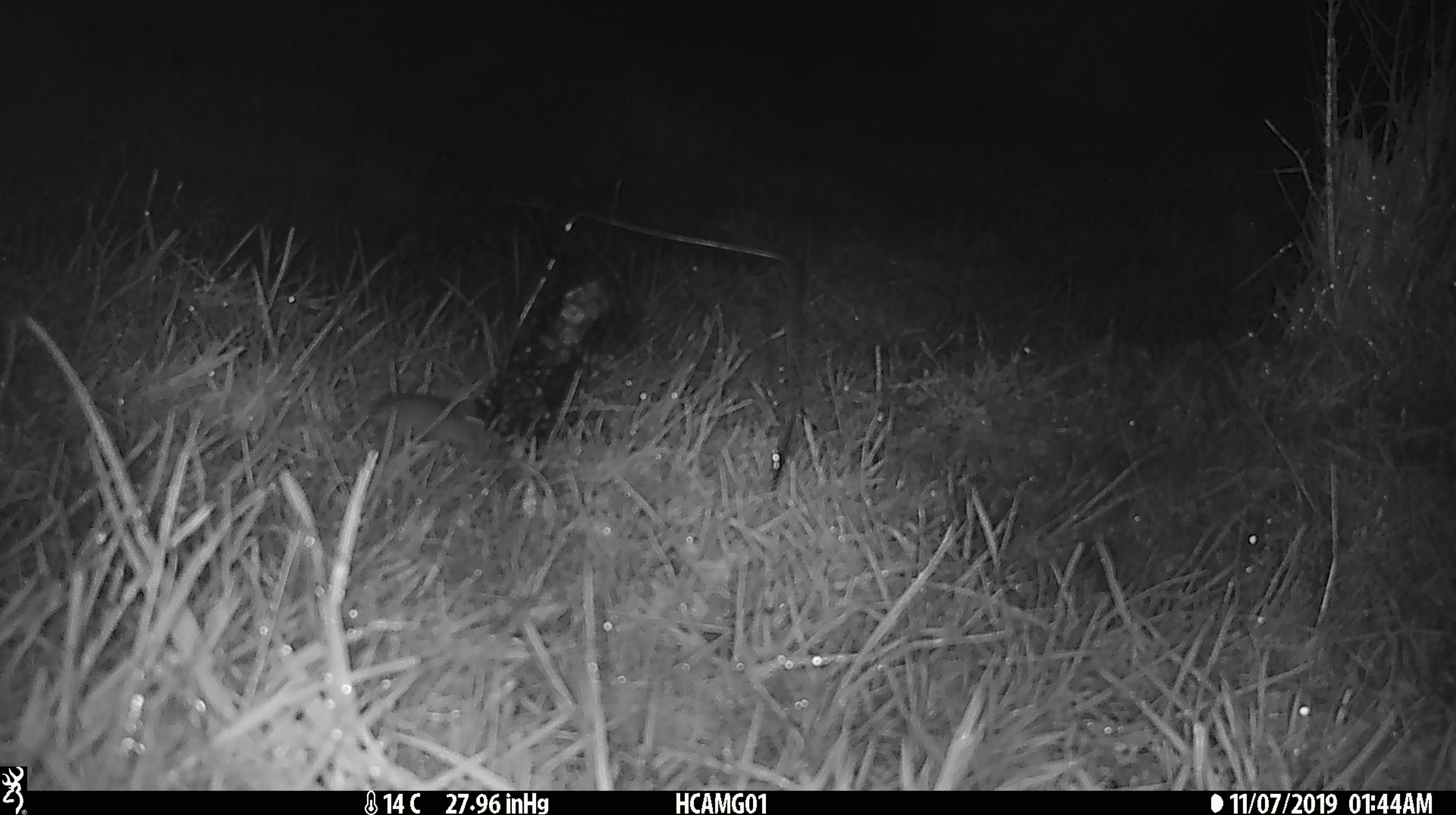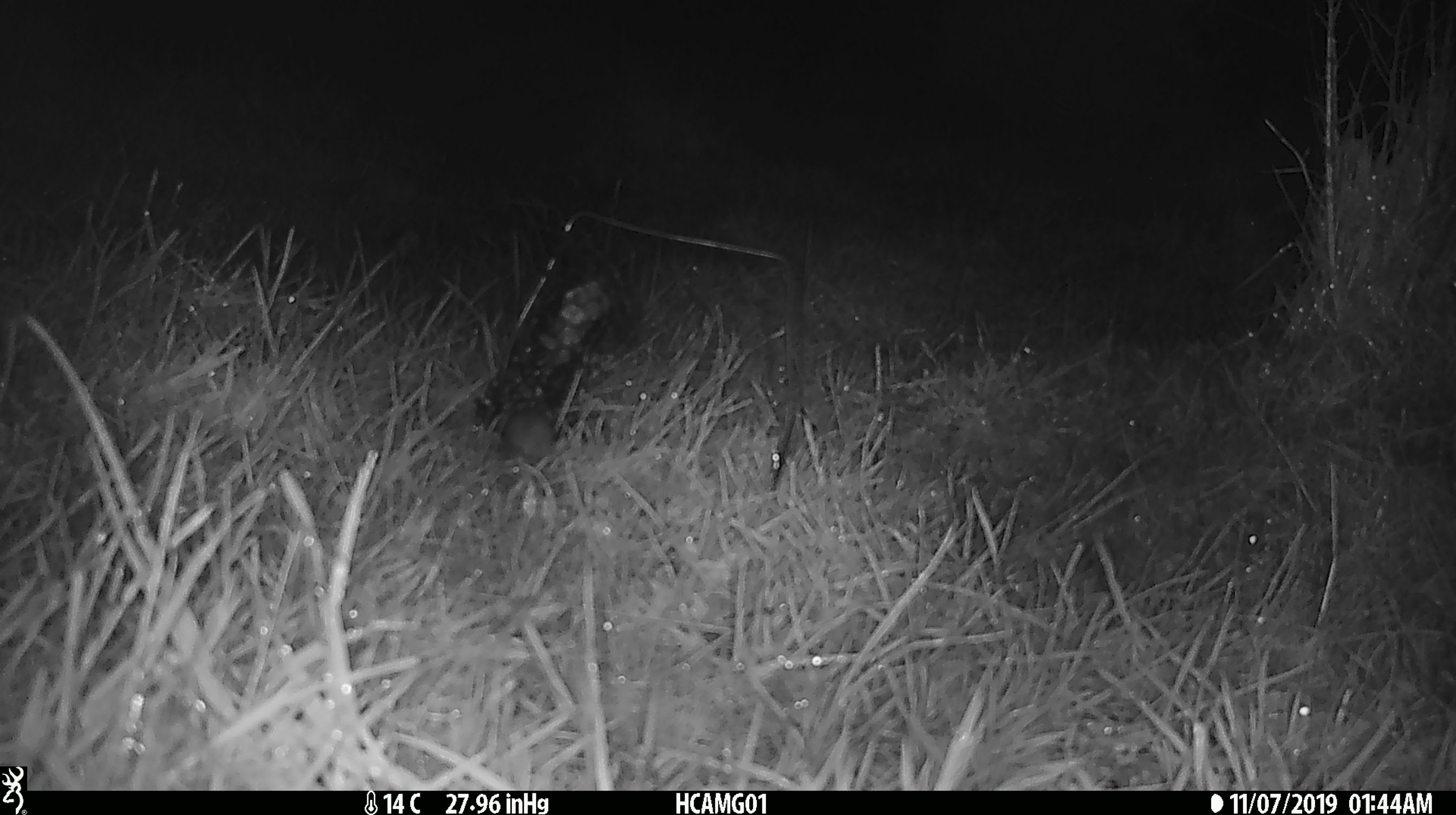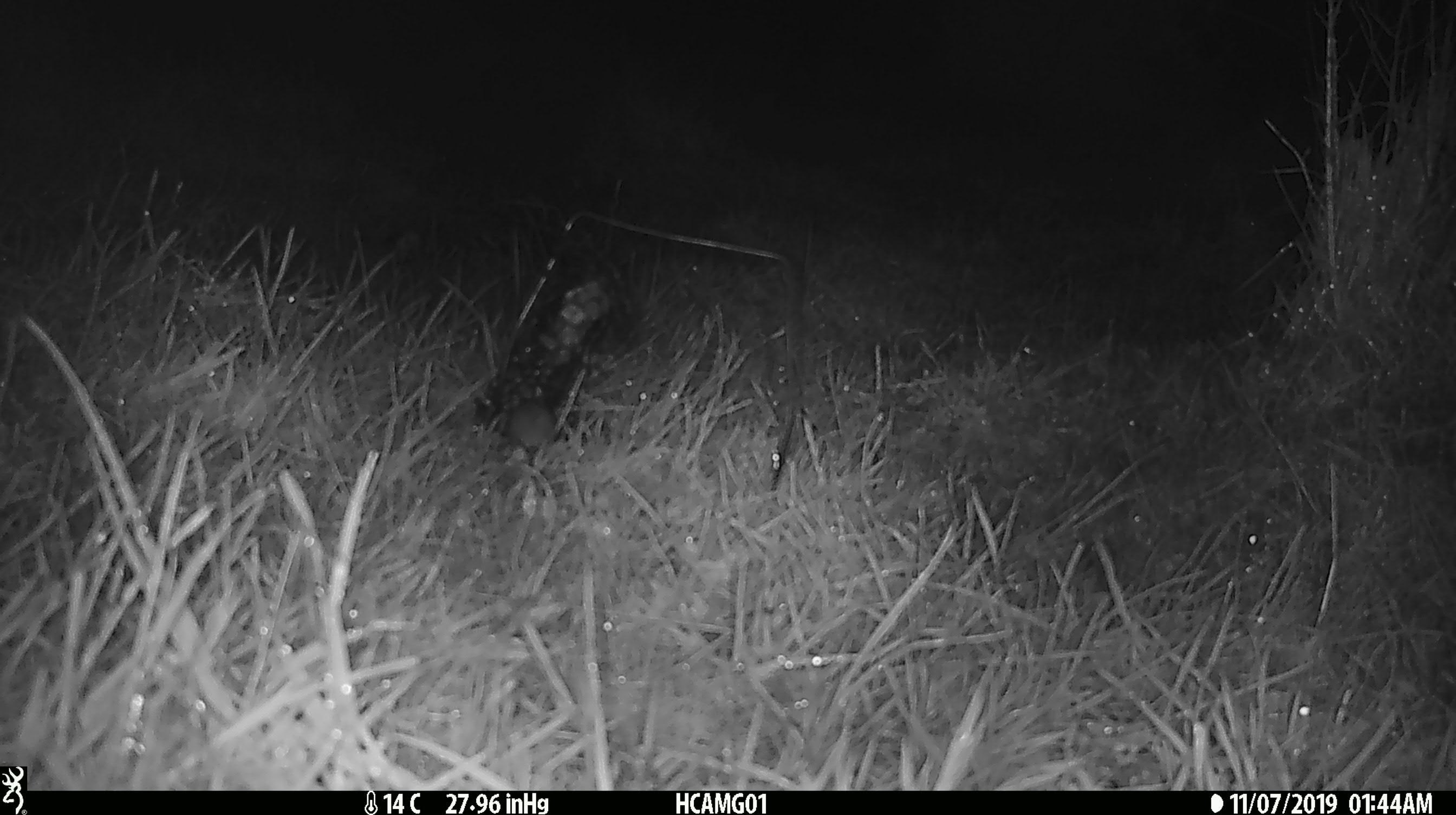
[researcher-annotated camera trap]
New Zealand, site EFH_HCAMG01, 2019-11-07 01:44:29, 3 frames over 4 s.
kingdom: Animalia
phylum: Chordata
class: Mammalia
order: Rodentia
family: Muridae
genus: Mus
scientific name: Mus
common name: mouse